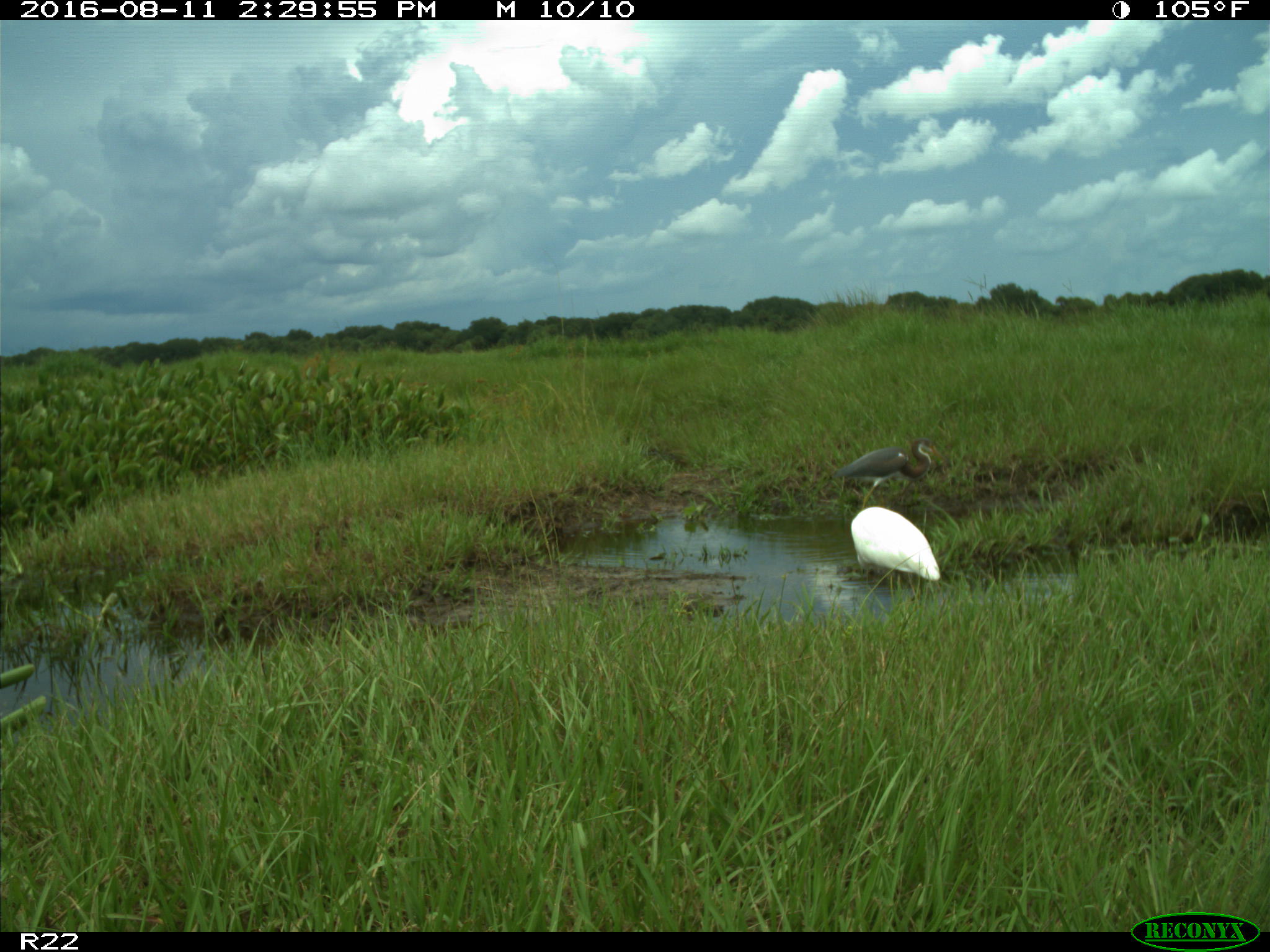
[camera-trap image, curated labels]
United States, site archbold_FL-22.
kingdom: Animalia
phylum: Chordata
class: Aves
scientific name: Aves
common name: birds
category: unidentified bird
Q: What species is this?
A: Unidentified bird (birds) (Aves).